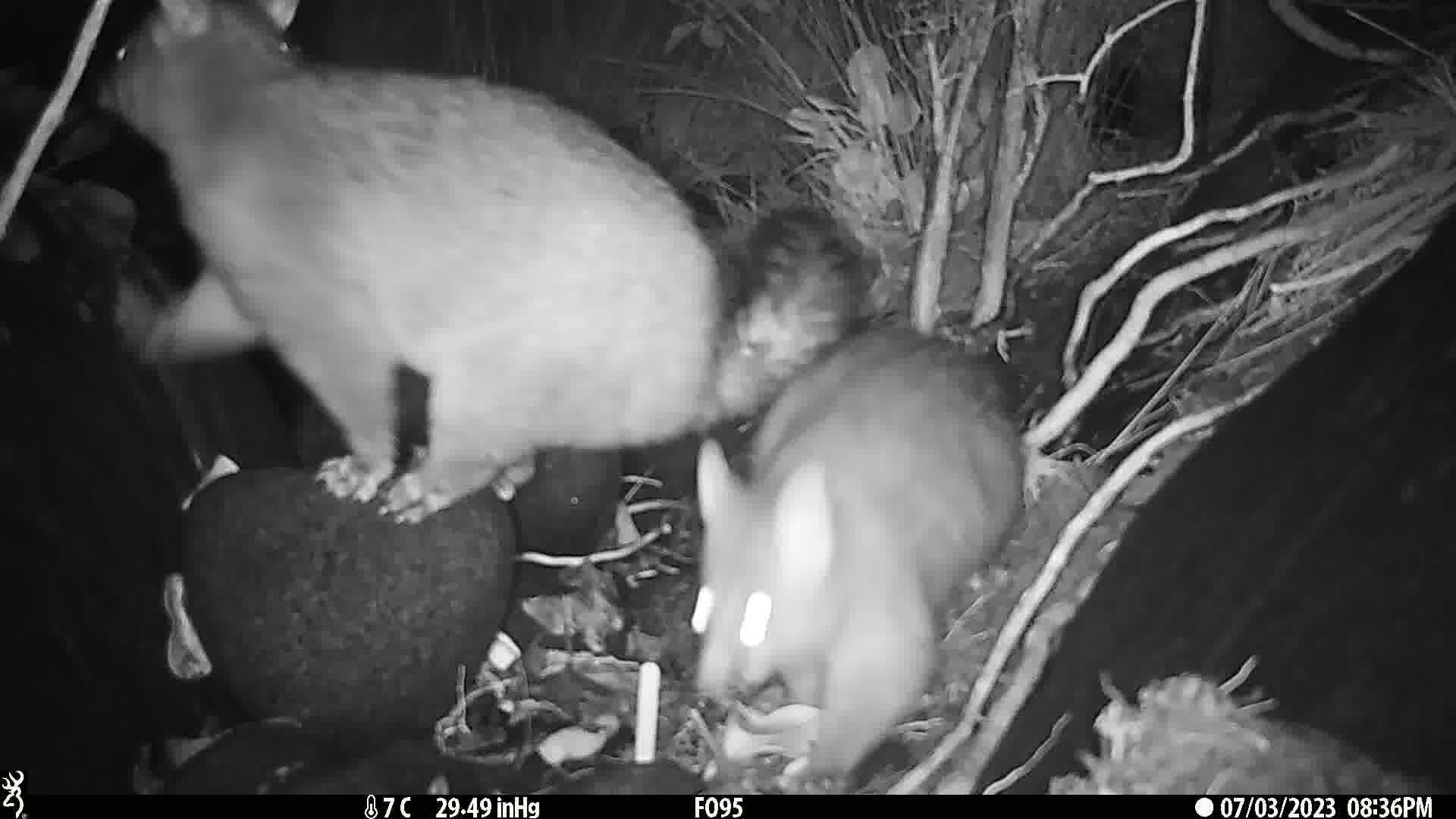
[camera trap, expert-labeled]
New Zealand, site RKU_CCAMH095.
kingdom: Animalia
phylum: Chordata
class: Mammalia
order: Diprotodontia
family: Phalangeridae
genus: Trichosurus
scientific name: Trichosurus vulpecula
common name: common brushtail possum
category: possum